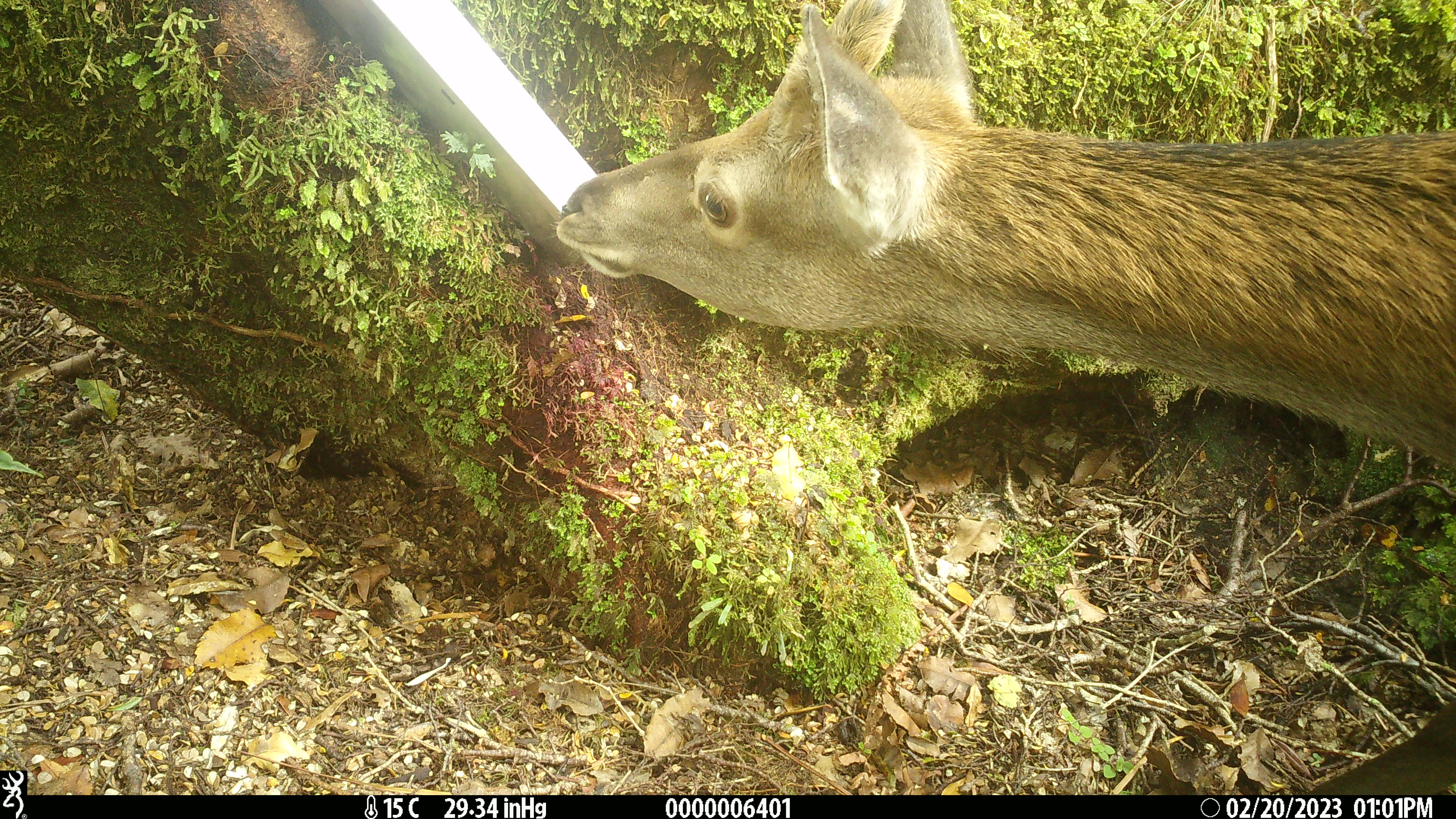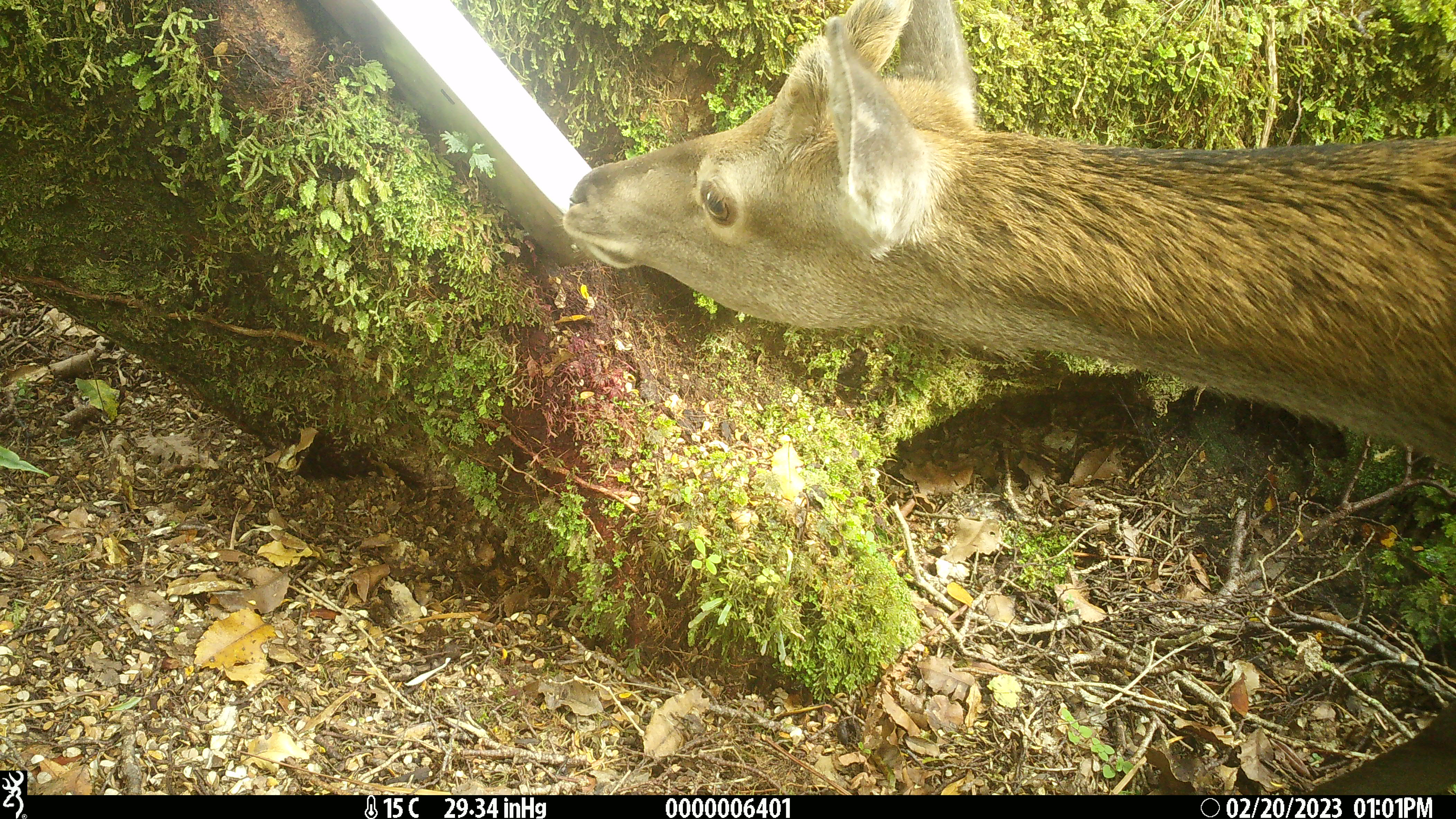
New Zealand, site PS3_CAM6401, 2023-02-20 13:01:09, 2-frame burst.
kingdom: Animalia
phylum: Chordata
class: Mammalia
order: Artiodactyla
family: Cervidae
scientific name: Cervidae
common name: deer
Deer (Cervidae).